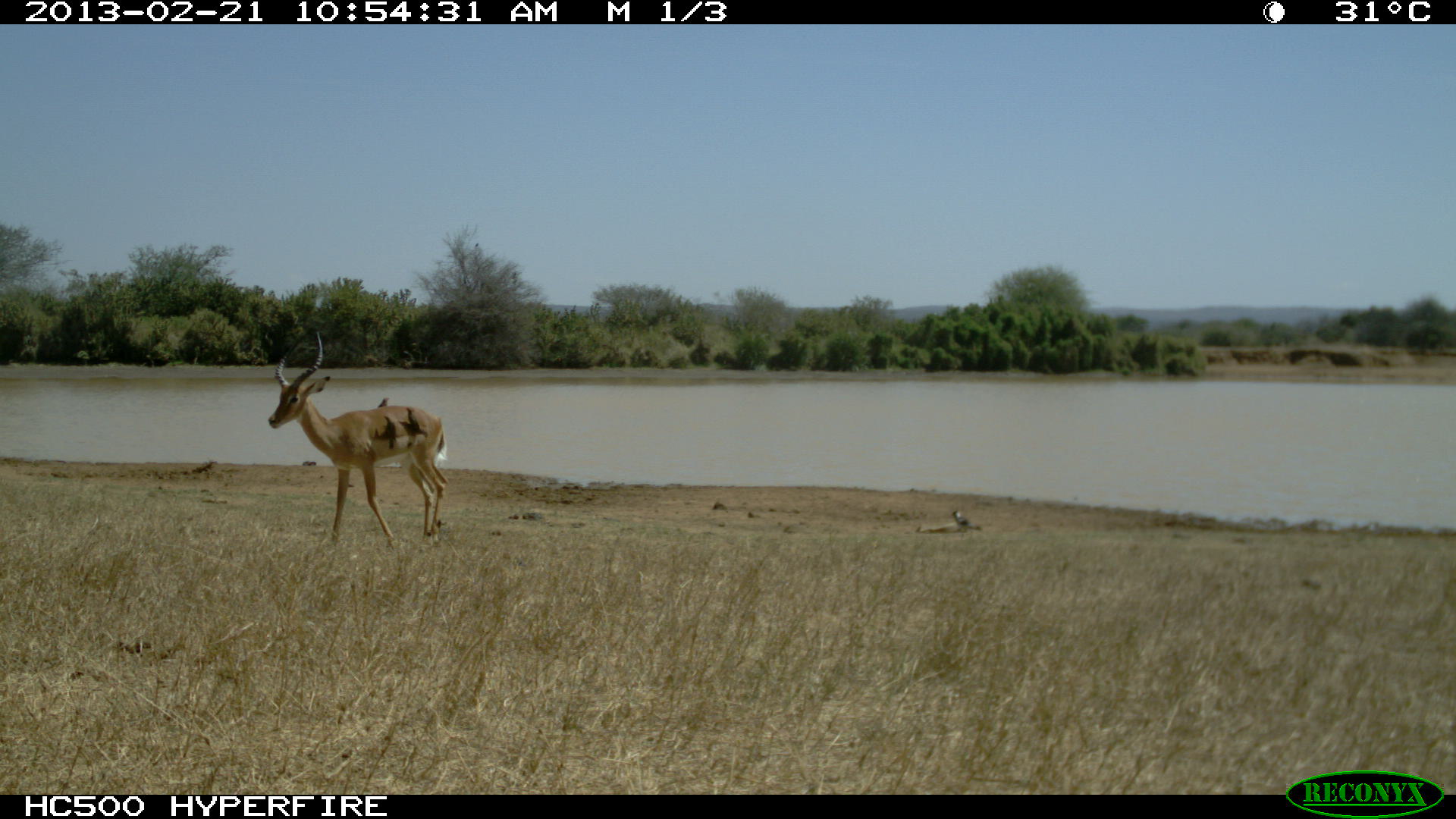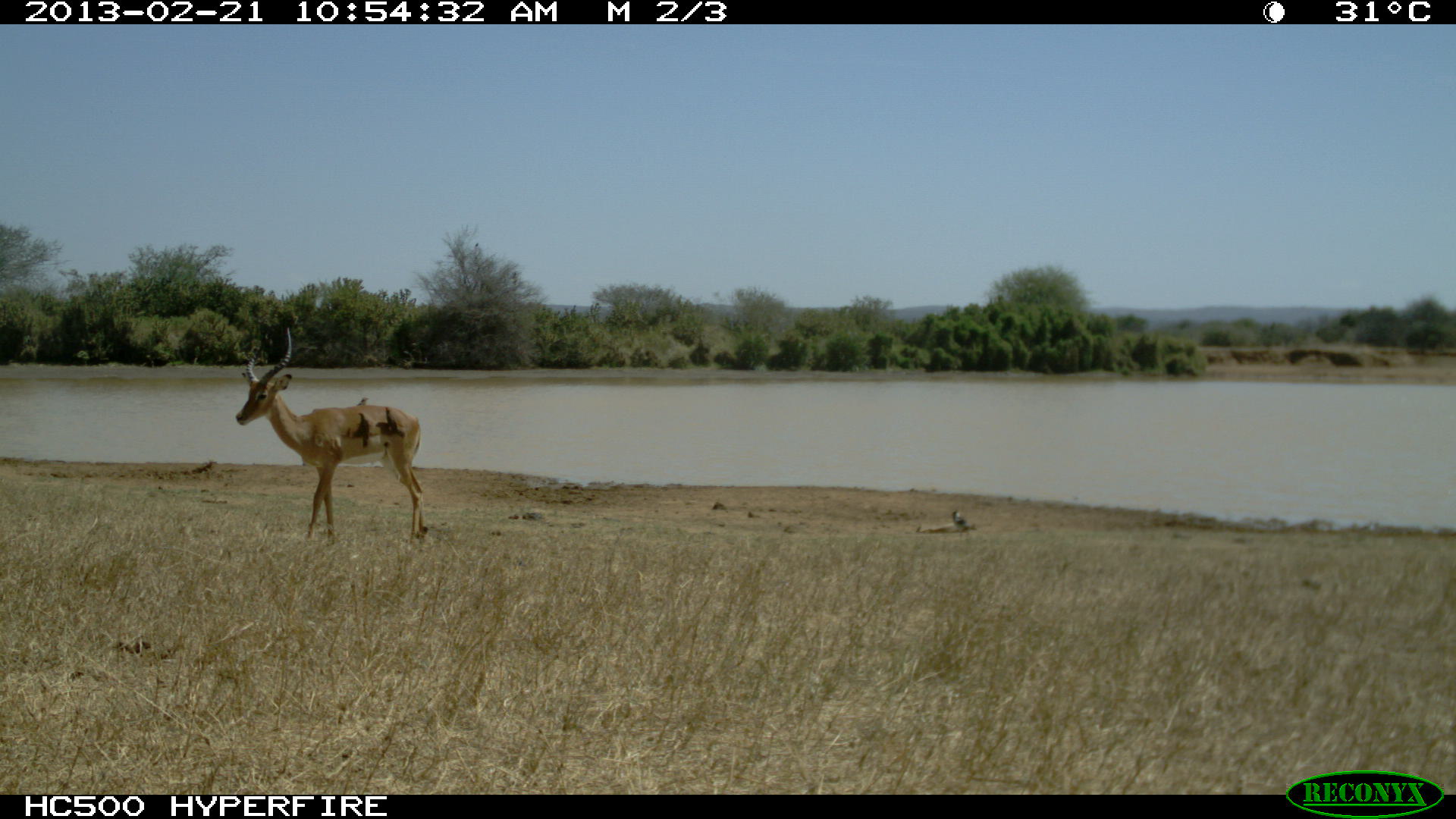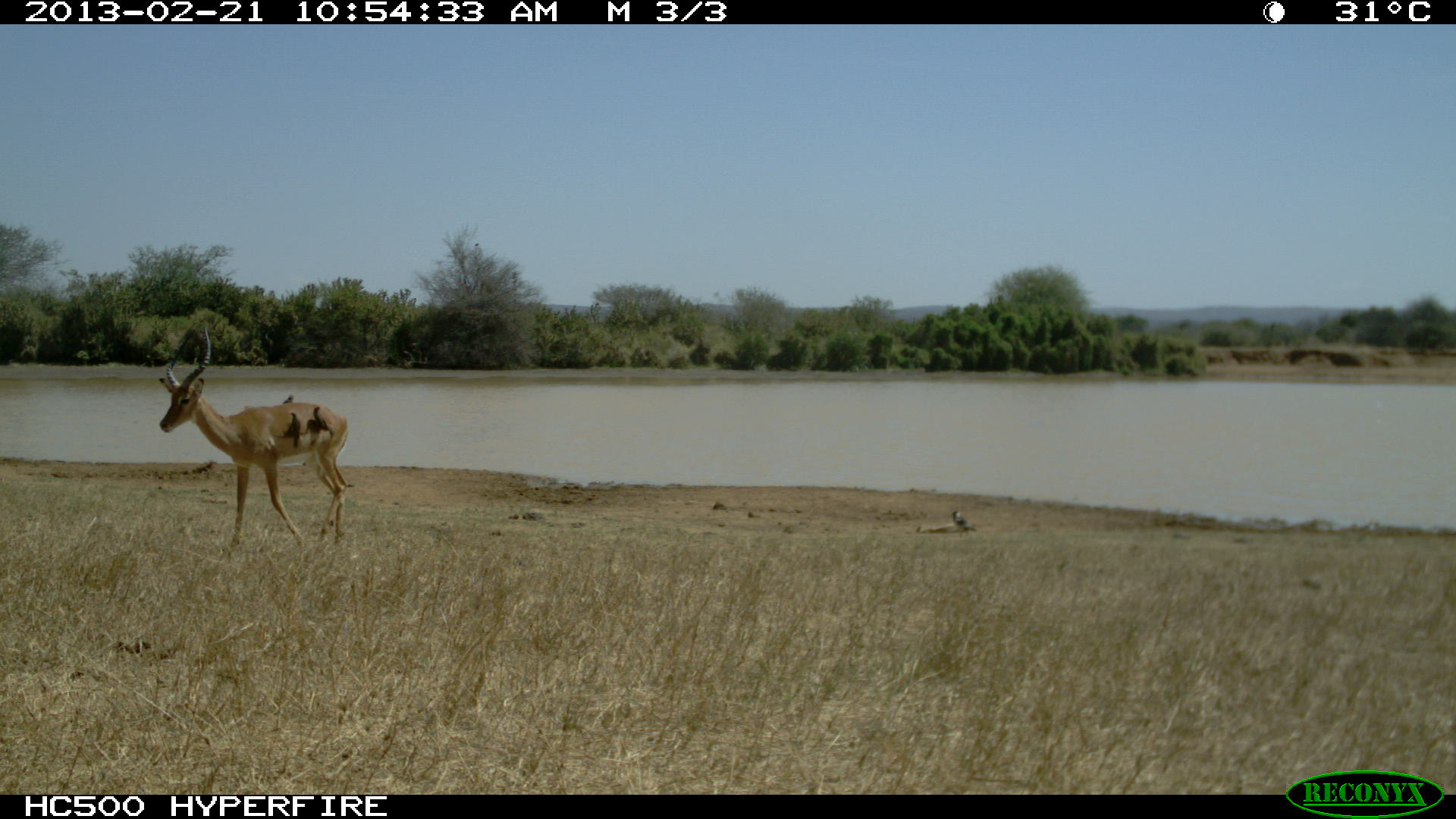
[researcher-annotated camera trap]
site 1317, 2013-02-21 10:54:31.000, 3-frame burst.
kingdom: Animalia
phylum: Chordata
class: Mammalia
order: Artiodactyla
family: Bovidae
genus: Aepyceros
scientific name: Aepyceros melampus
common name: impala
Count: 1.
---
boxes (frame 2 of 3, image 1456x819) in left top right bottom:
aepyceros melampus: 236 326 428 547; 951 509 978 541; 385 406 405 438; 357 412 370 448; 356 397 368 406